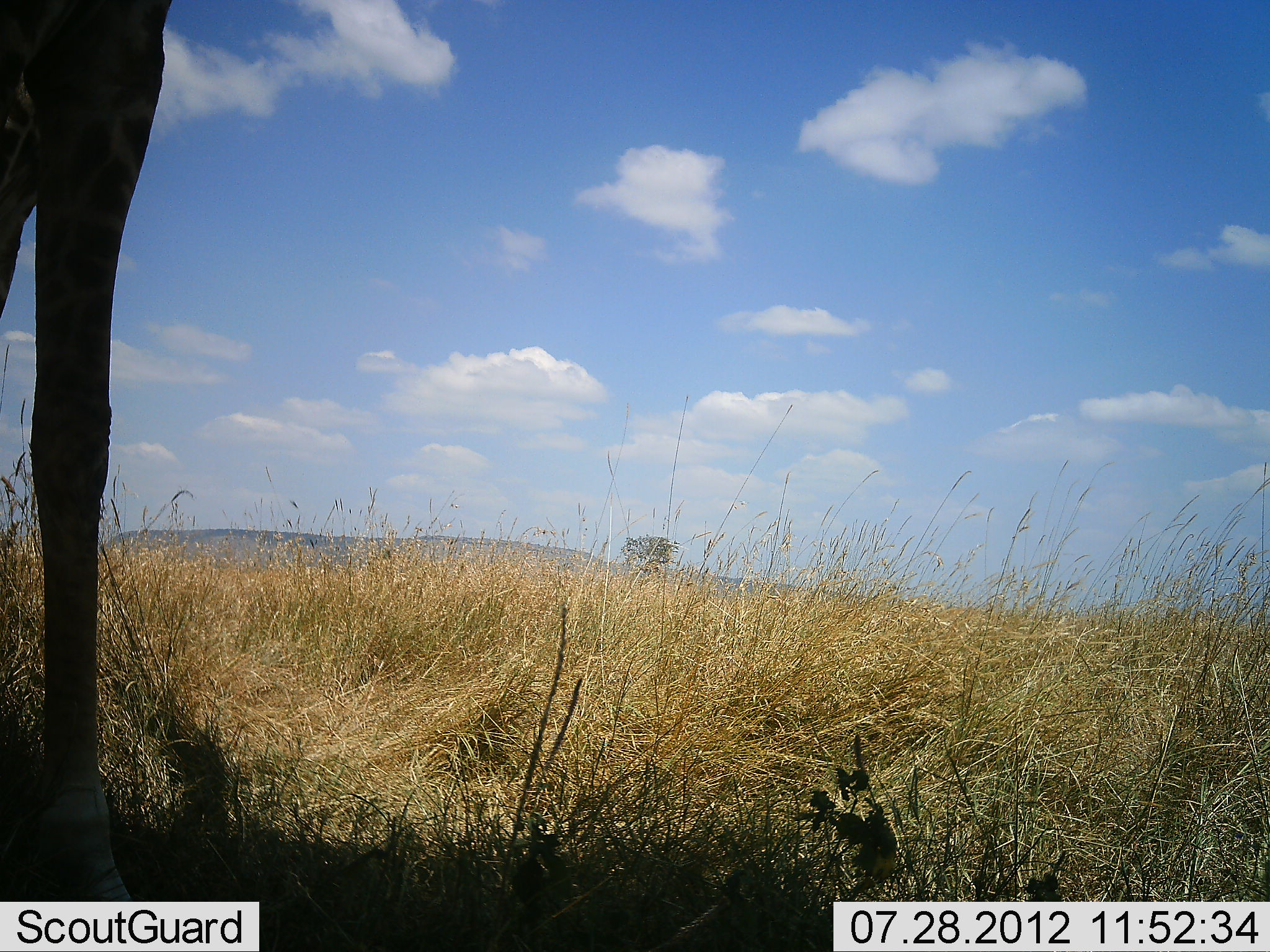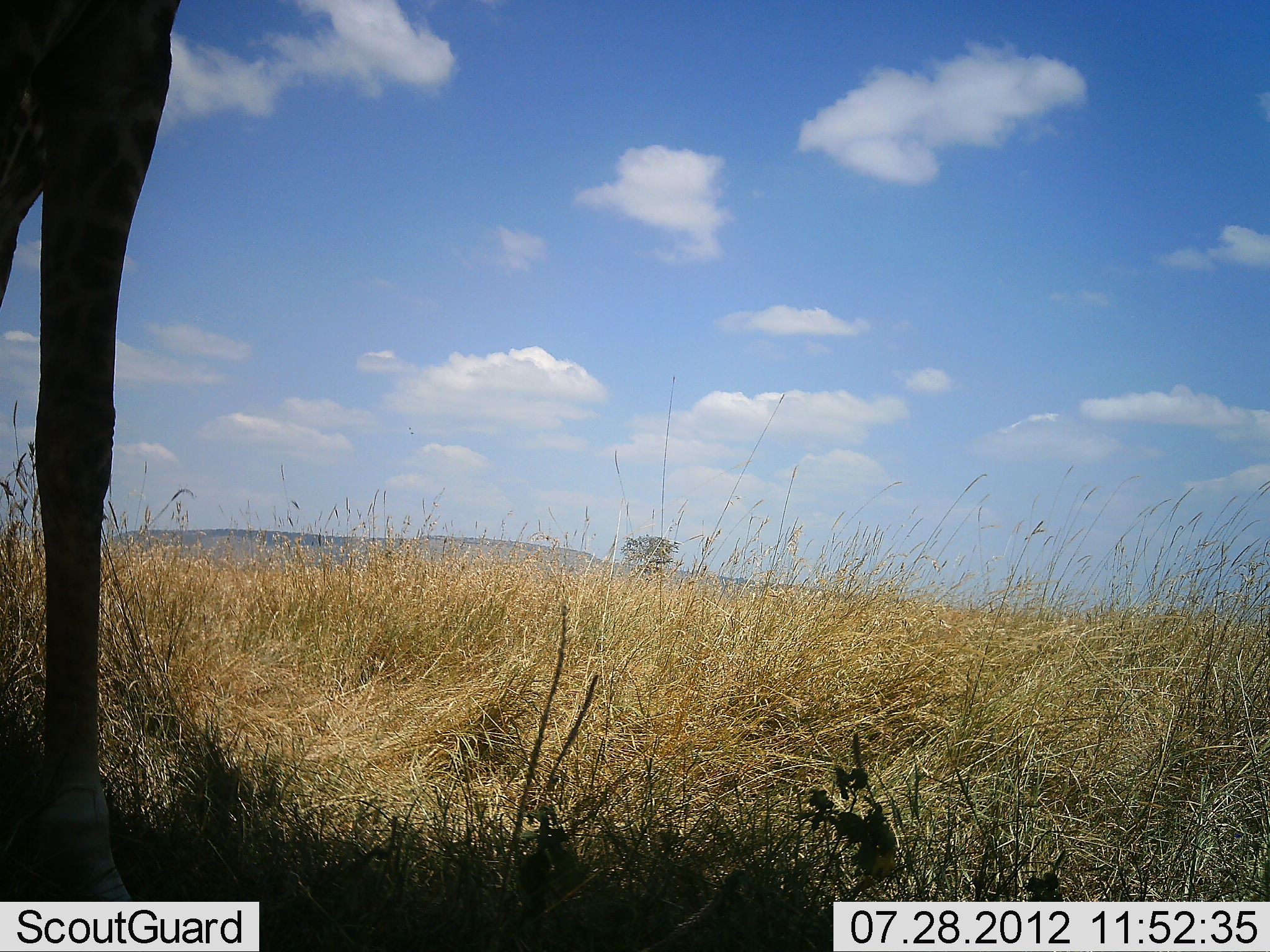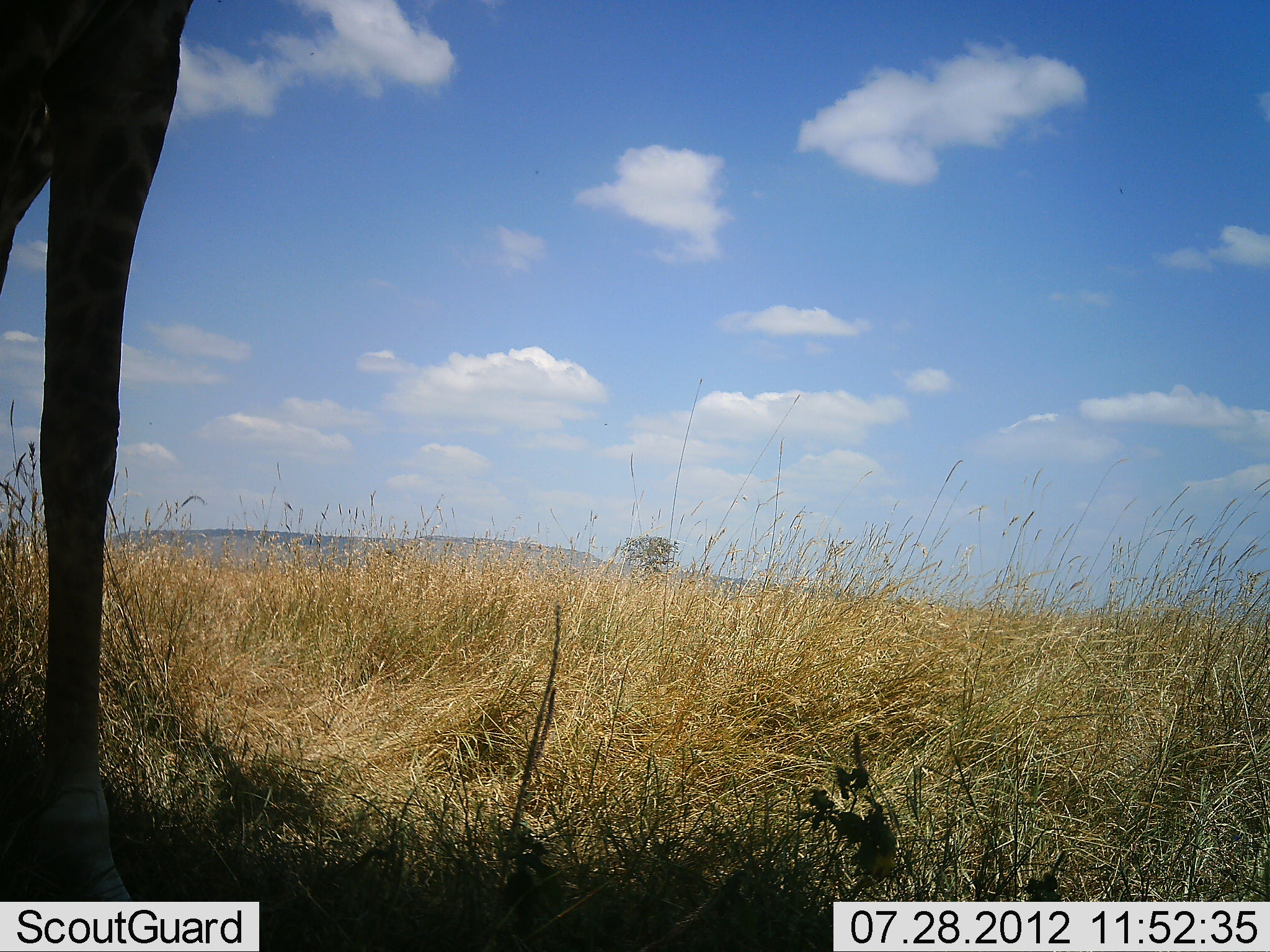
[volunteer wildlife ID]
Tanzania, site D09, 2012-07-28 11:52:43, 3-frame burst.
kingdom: Animalia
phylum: Chordata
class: Mammalia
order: Artiodactyla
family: Giraffidae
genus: Giraffa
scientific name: Giraffa camelopardalis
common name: giraffe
Giraffe (Giraffa camelopardalis), count 1. Behavior (volunteer vote fractions): standing 90%, resting 0%, moving 10%, interacting 0%. Young present (vote fraction): 0%. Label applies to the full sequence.